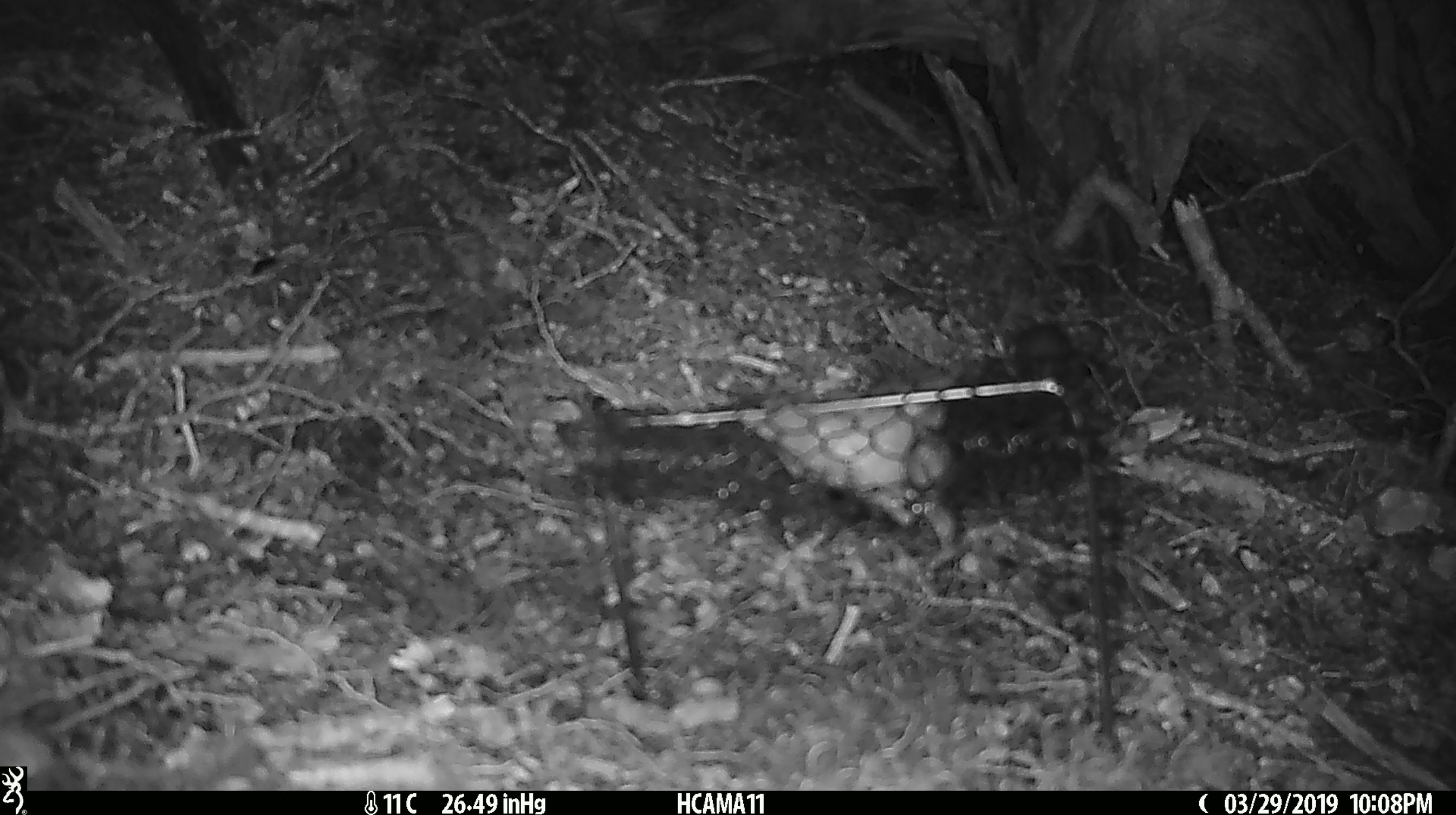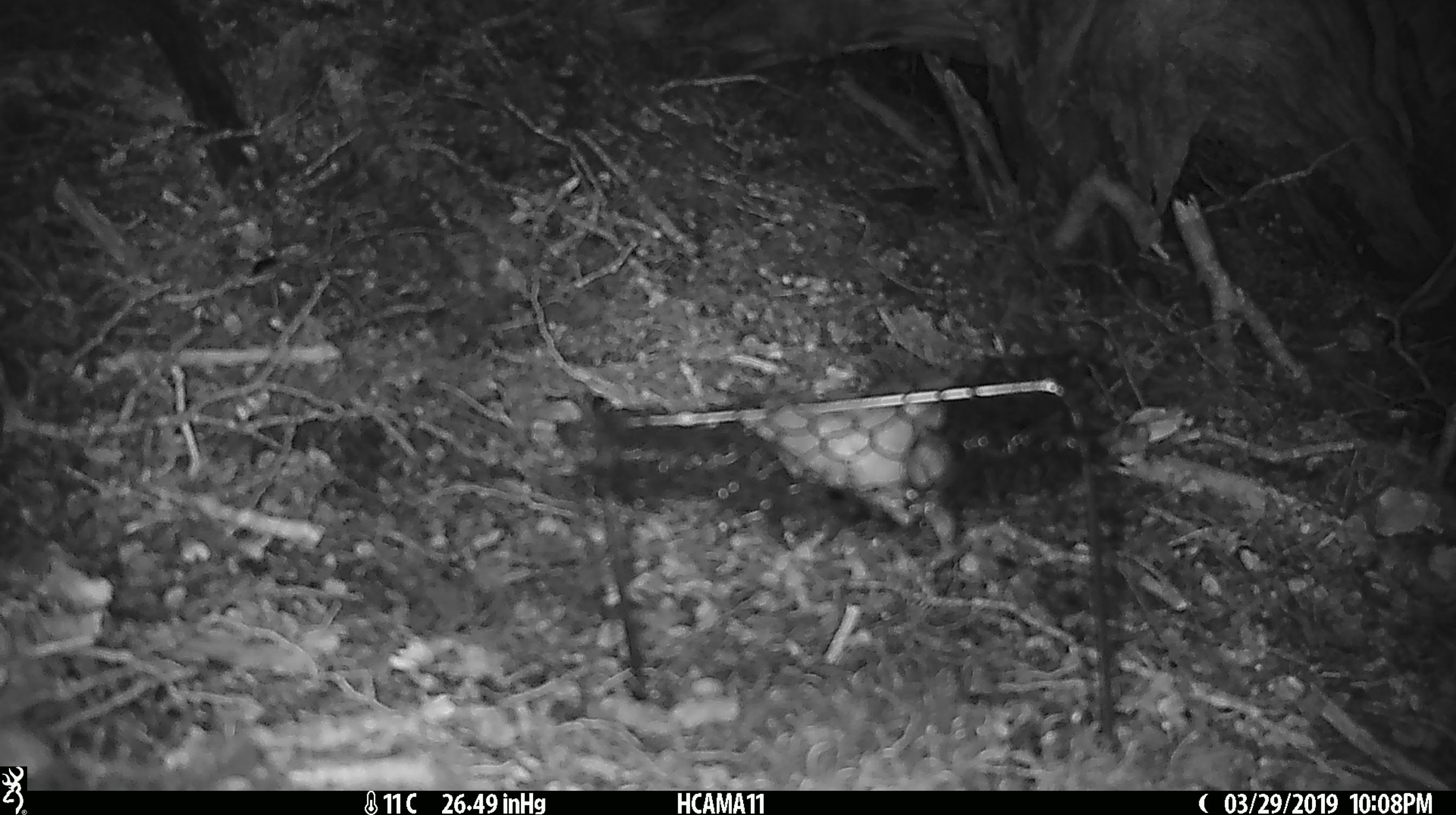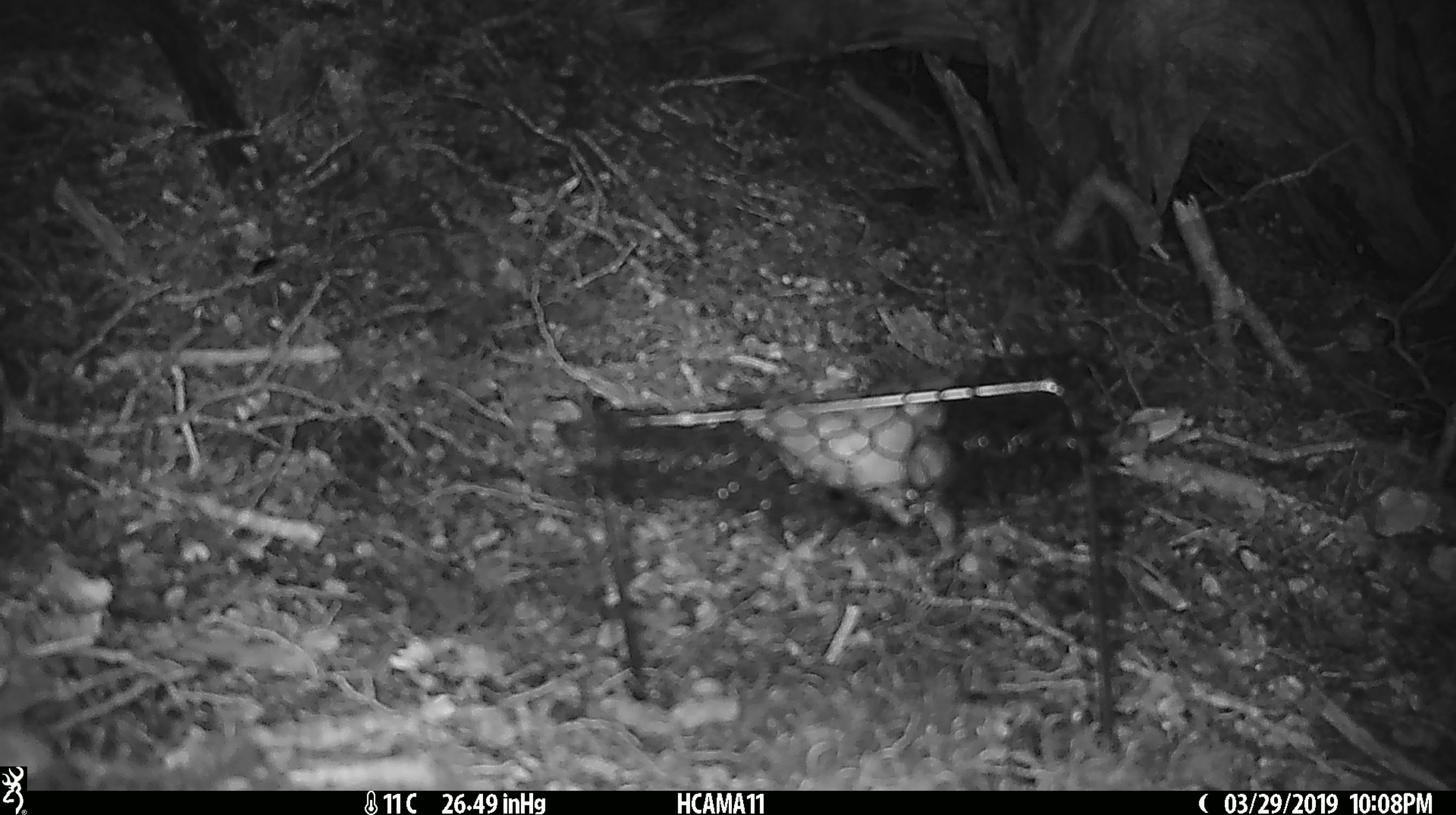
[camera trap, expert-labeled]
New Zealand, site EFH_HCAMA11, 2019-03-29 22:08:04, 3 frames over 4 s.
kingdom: Animalia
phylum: Chordata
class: Mammalia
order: Rodentia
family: Muridae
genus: Mus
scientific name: Mus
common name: mouse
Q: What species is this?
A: Mouse (Mus).